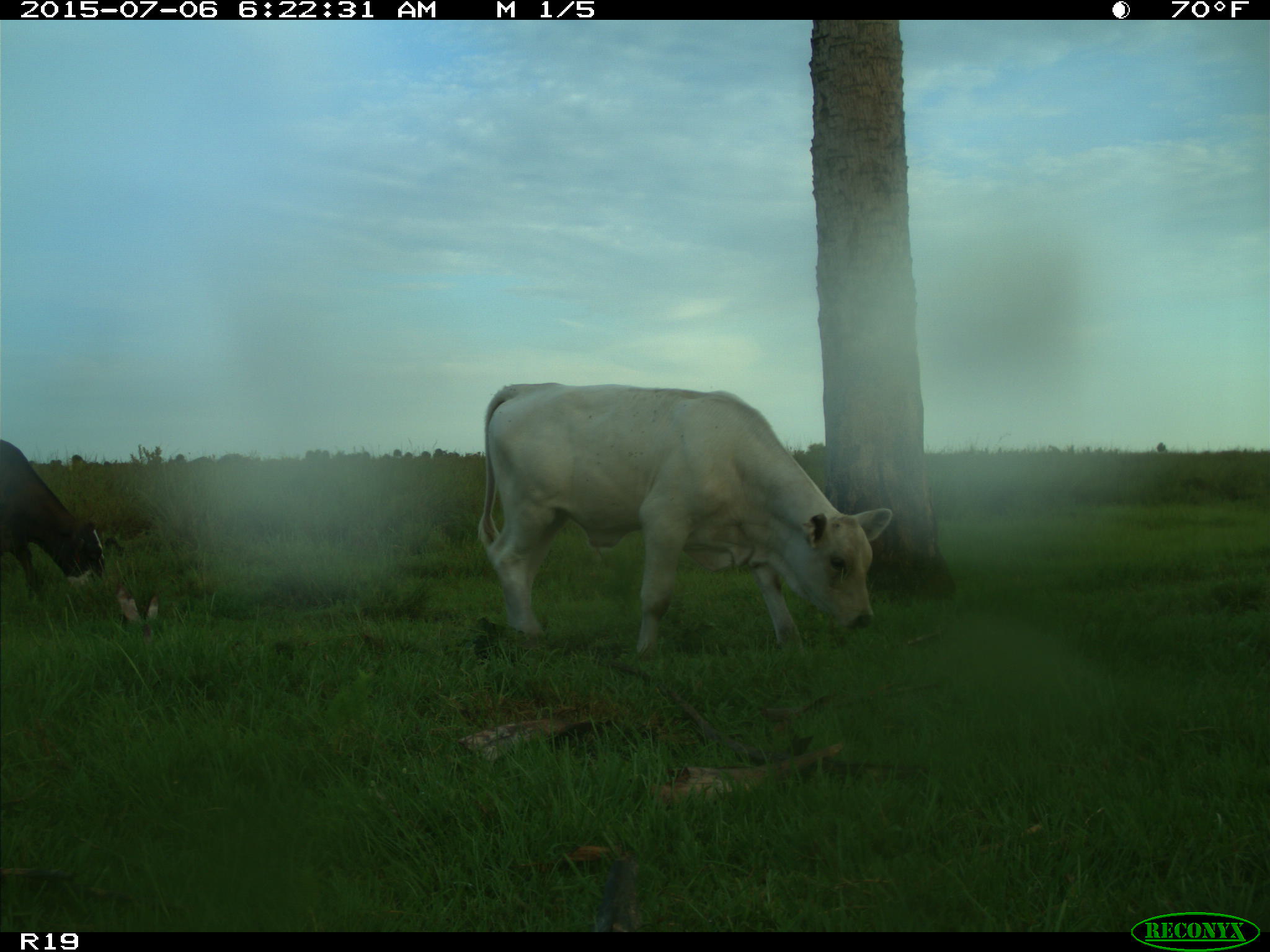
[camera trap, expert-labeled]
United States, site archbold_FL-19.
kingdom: Animalia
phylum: Chordata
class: Mammalia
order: Artiodactyla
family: Bovidae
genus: Bos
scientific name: Bos taurus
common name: domestic cow